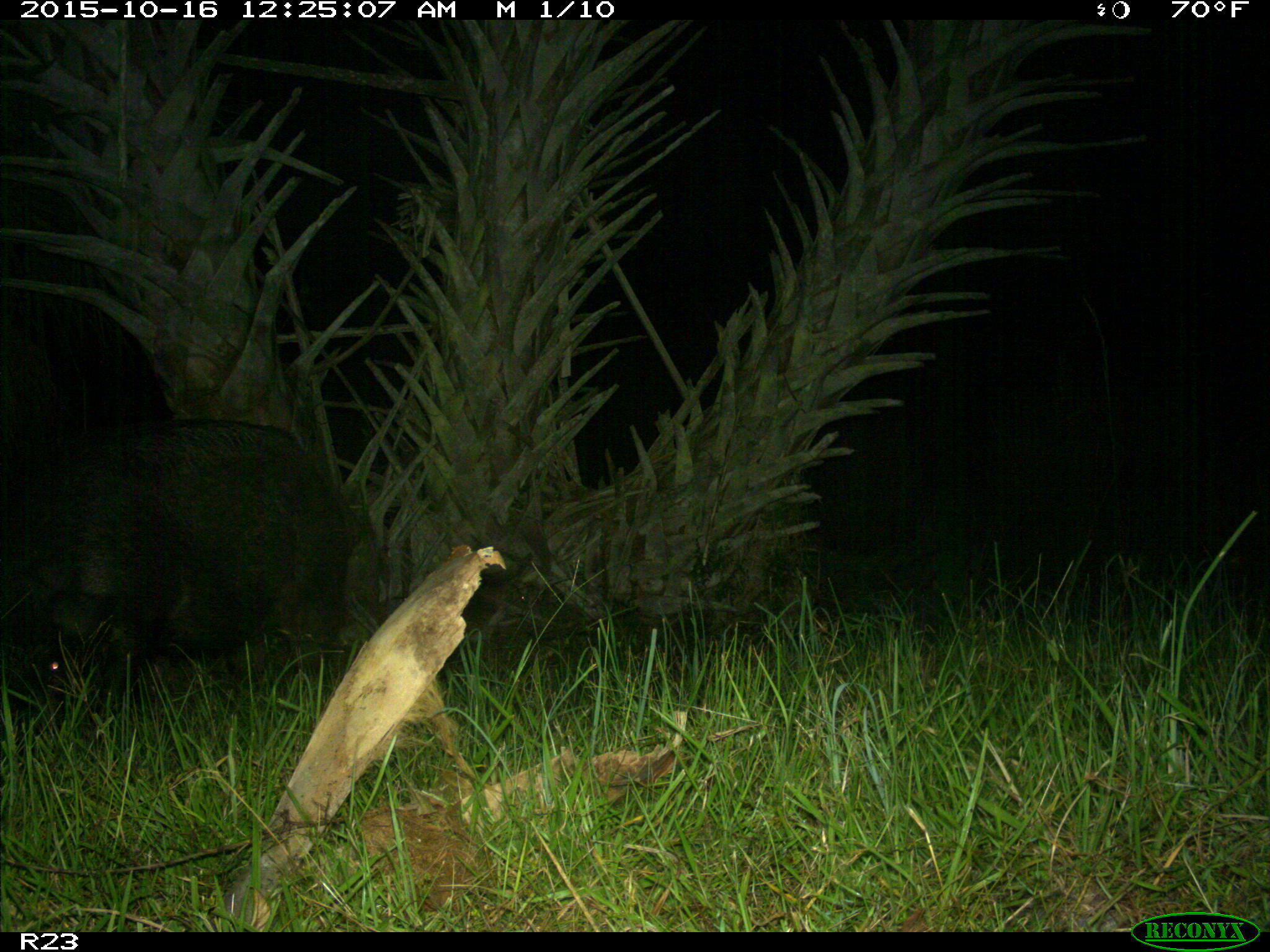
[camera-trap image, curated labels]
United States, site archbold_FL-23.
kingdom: Animalia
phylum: Chordata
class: Mammalia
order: Artiodactyla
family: Suidae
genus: Sus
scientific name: Sus scrofa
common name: wild boar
Sus scrofa (wild boar).